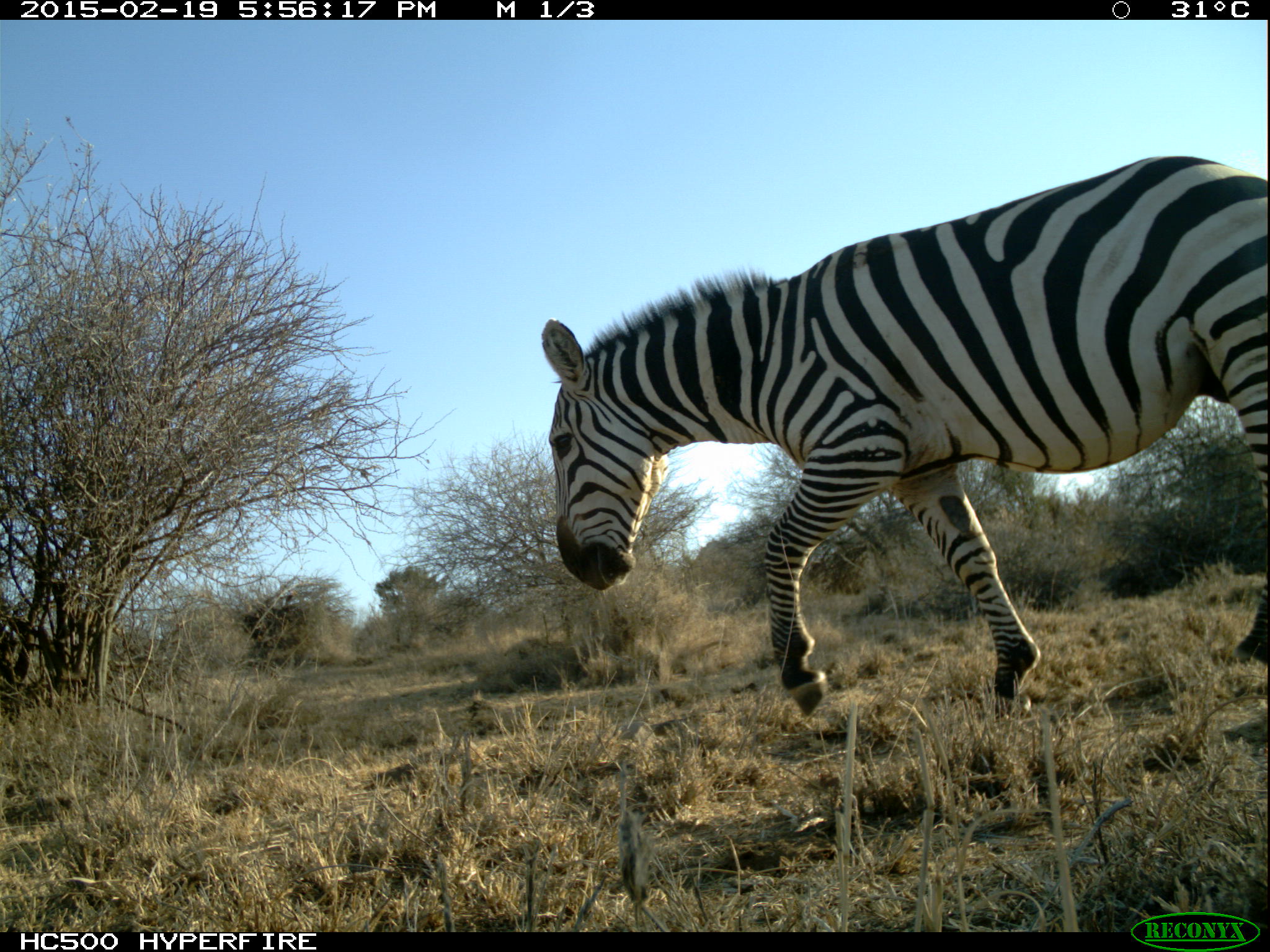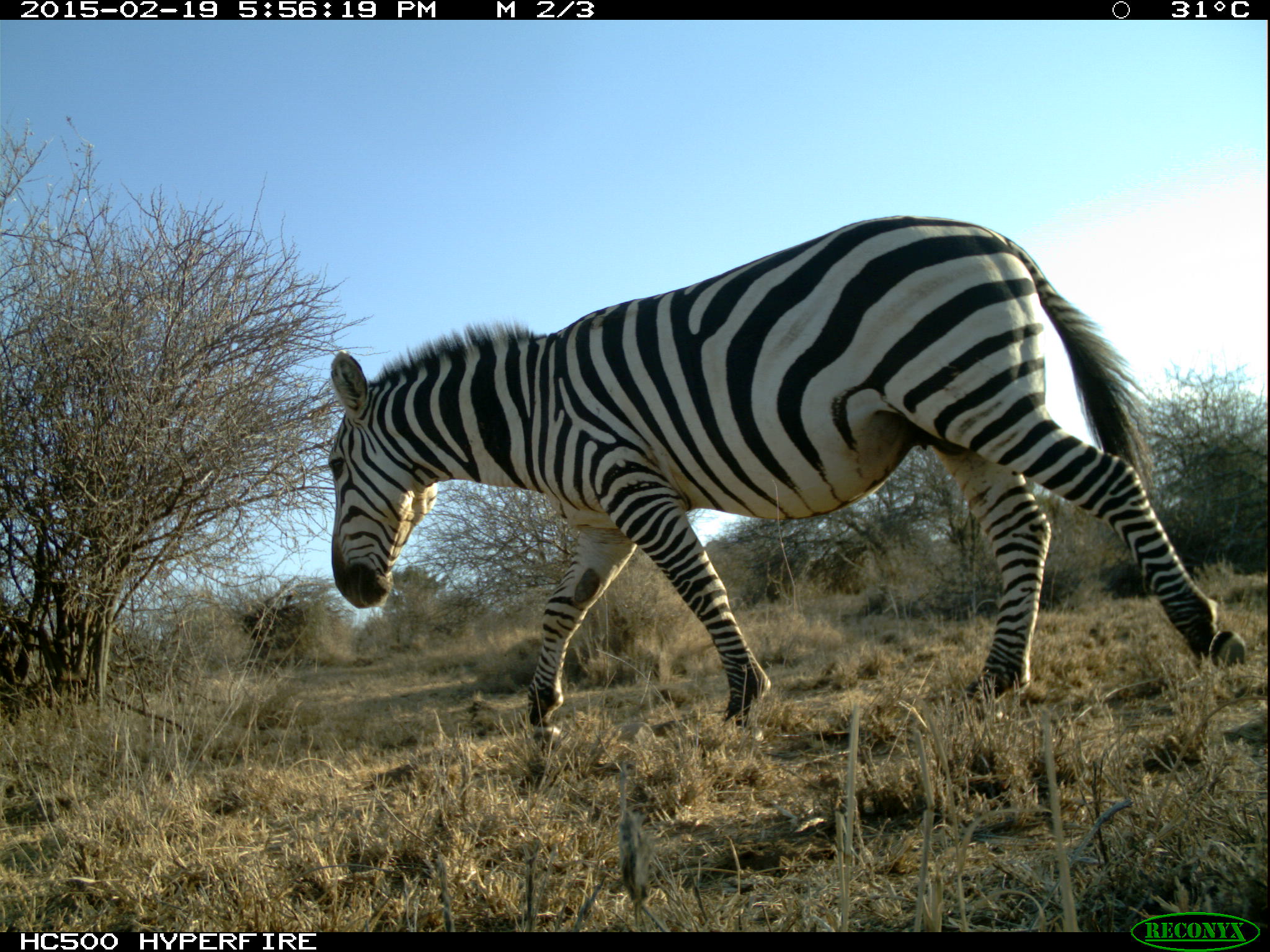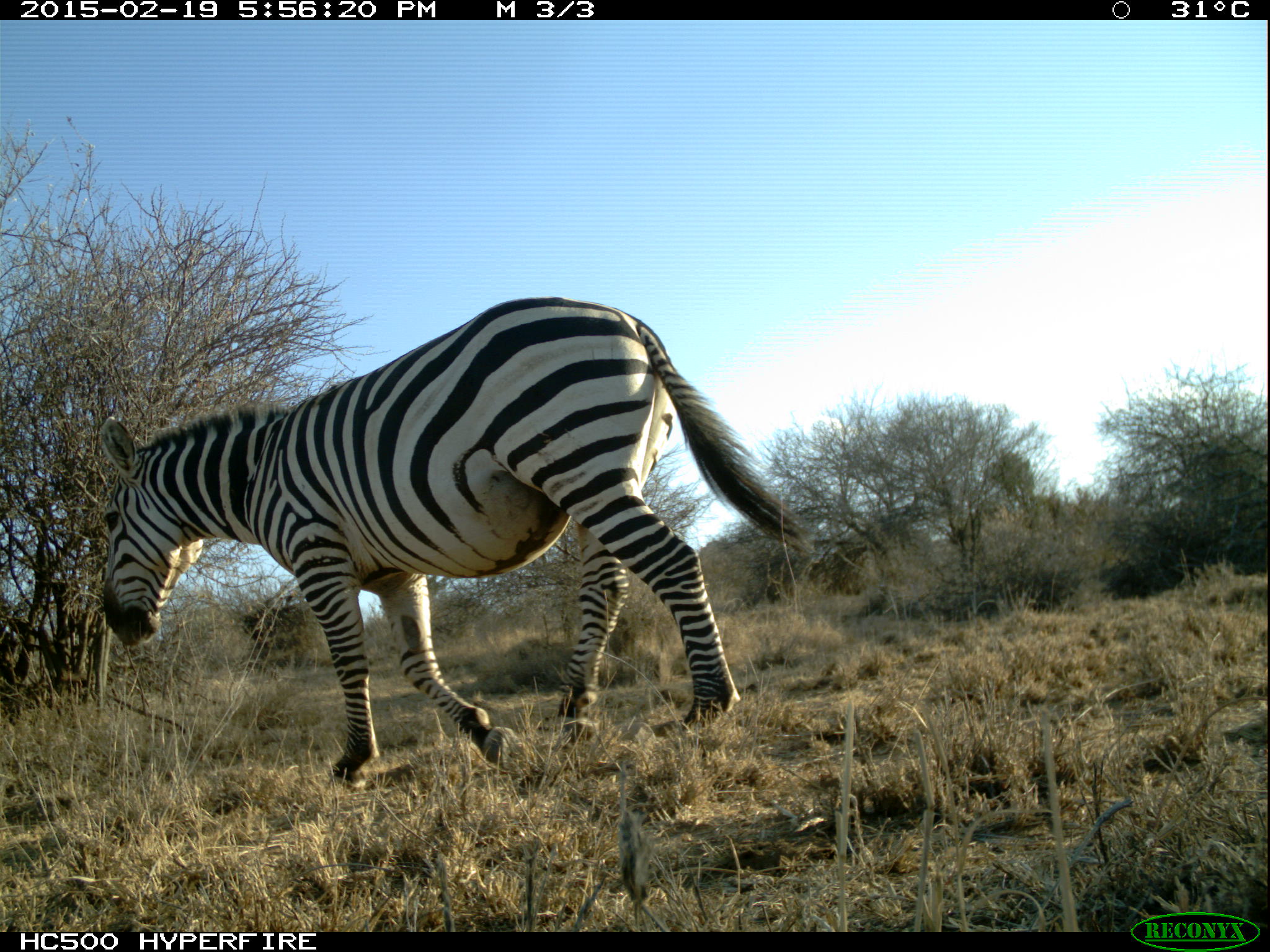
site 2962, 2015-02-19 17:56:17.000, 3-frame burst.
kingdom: Animalia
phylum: Chordata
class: Mammalia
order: Perissodactyla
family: Equidae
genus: Equus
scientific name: Equus quagga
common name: plains zebra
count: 1